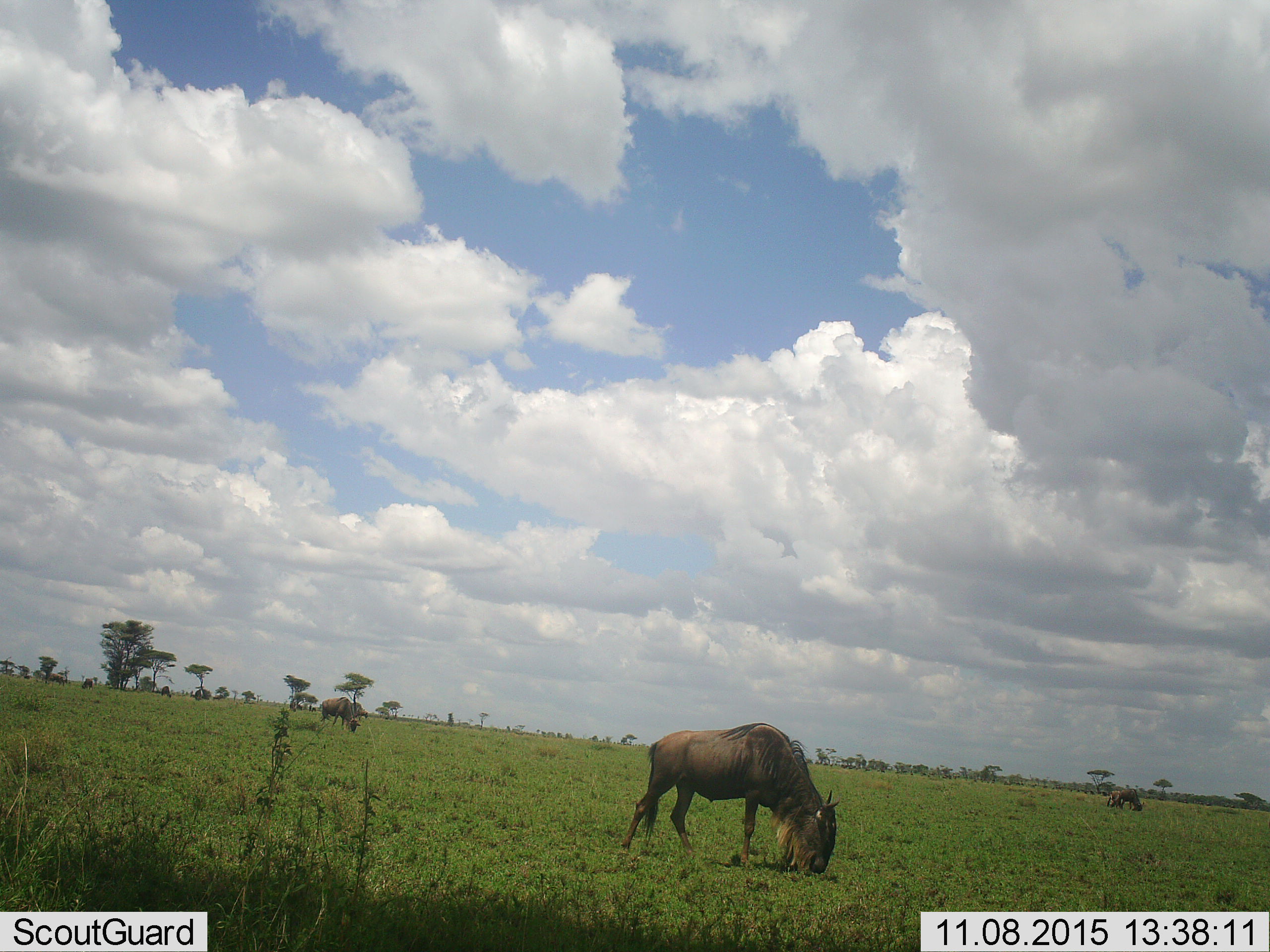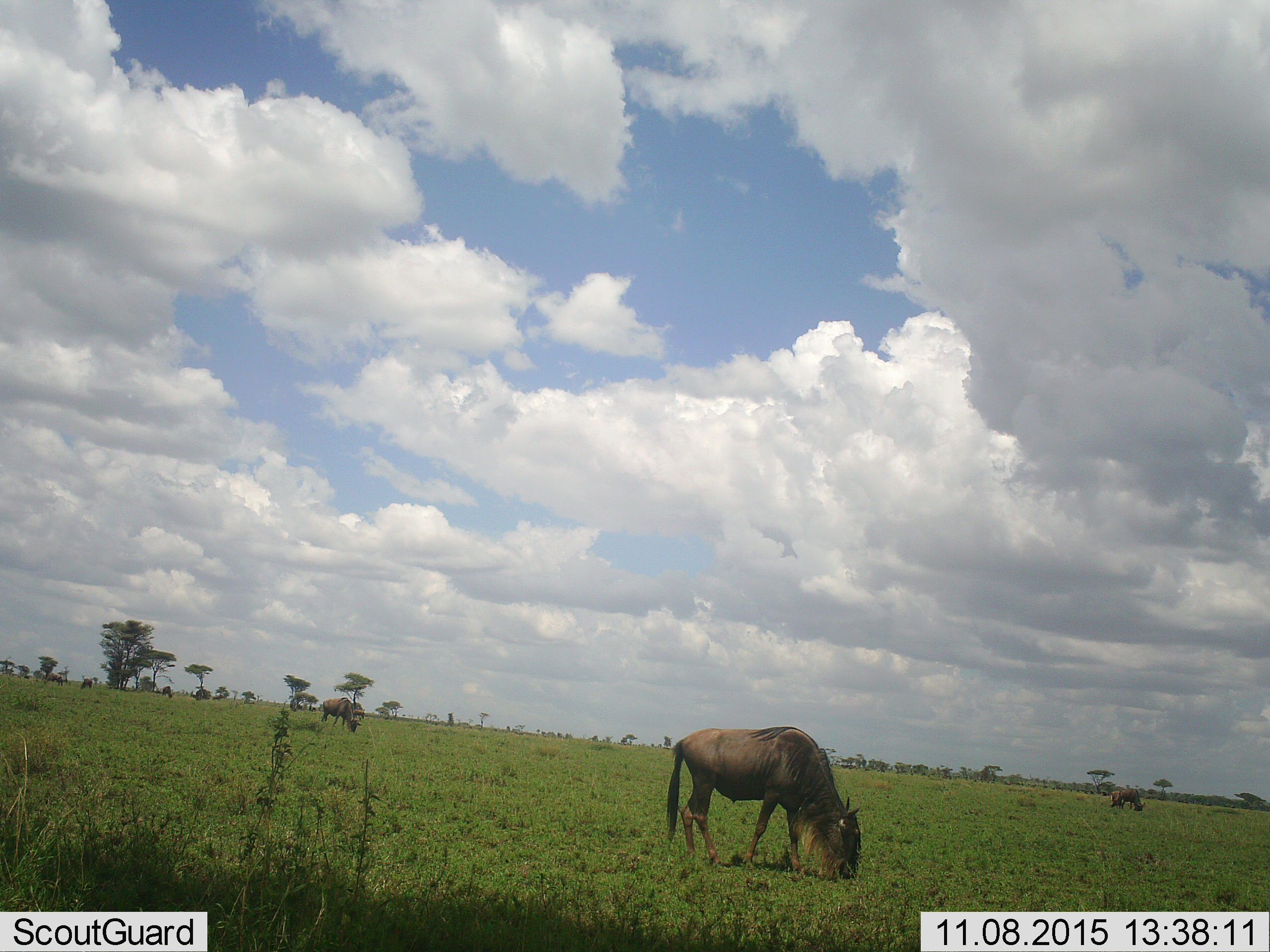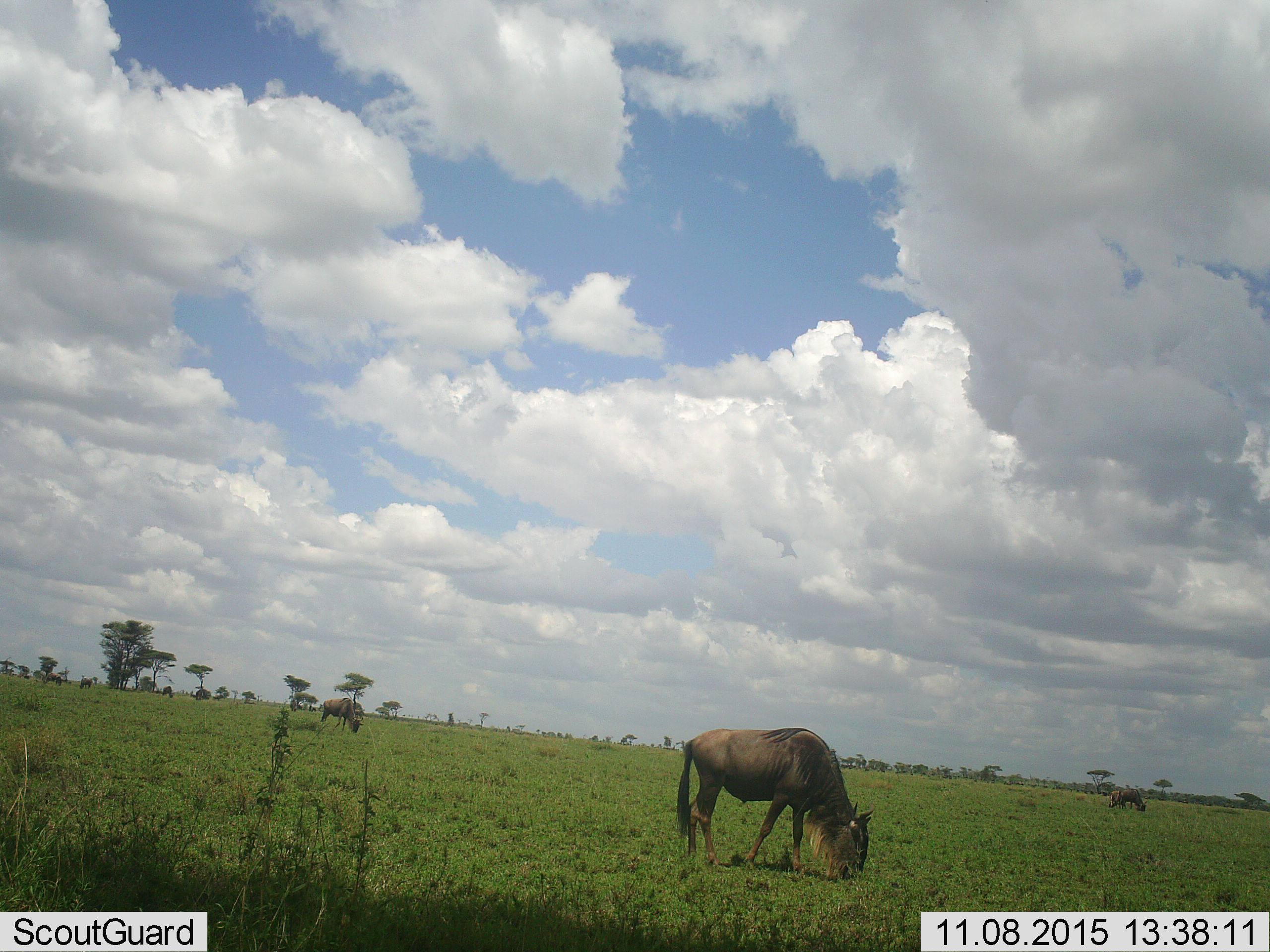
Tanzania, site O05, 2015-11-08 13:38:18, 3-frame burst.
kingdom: Animalia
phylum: Chordata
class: Mammalia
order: Artiodactyla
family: Bovidae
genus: Connochaetes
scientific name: Connochaetes taurinus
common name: blue wildebeest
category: wildebeest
Wildebeest (blue wildebeest) (Connochaetes taurinus), count 8. Behavior (volunteer vote fractions): standing 22%, resting 0%, moving 11%, interacting 0%. Young present (vote fraction): 11%. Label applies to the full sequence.